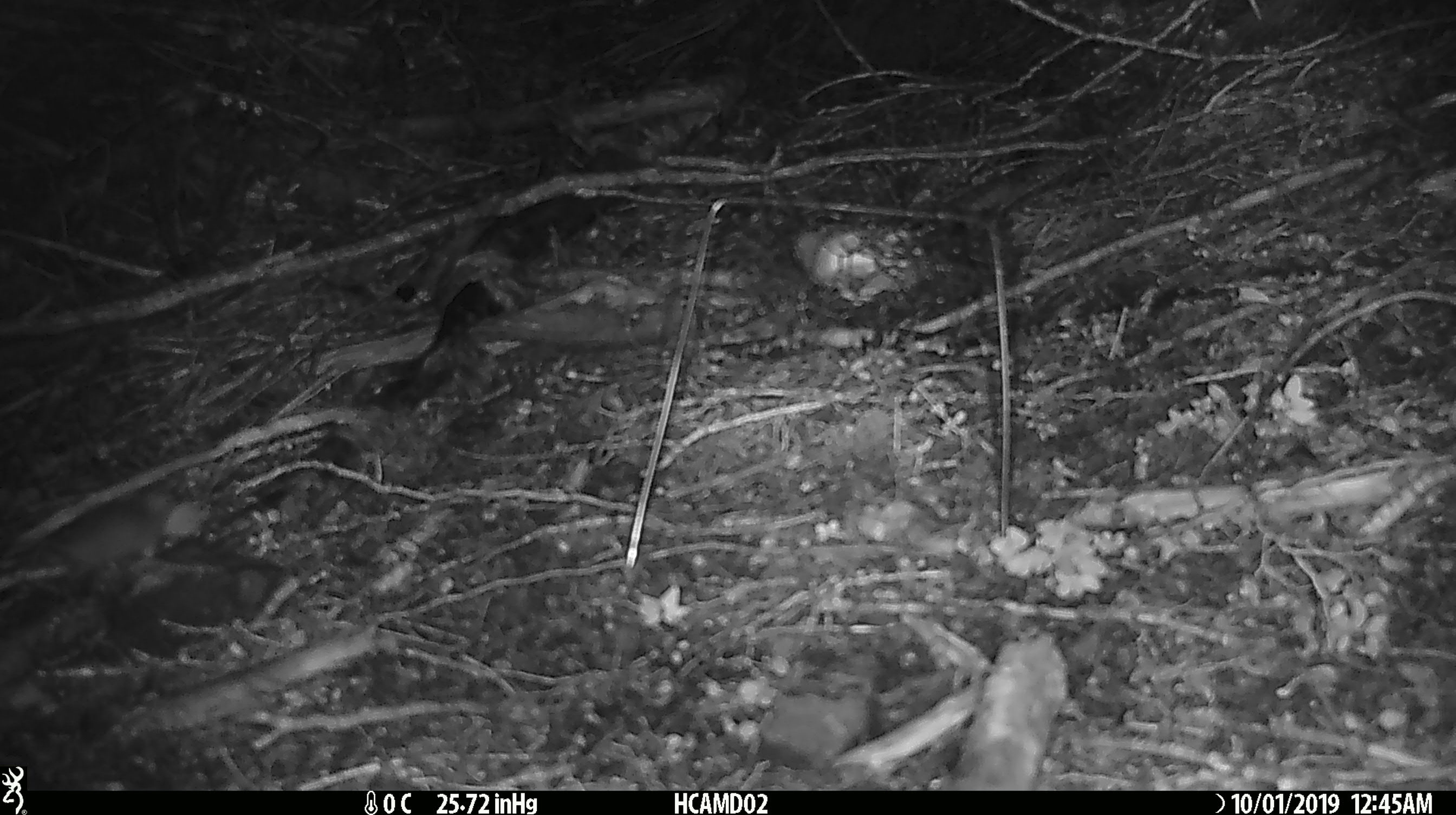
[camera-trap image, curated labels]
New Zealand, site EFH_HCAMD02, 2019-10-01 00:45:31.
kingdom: Animalia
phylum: Chordata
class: Mammalia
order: Rodentia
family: Muridae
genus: Mus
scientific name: Mus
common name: mouse